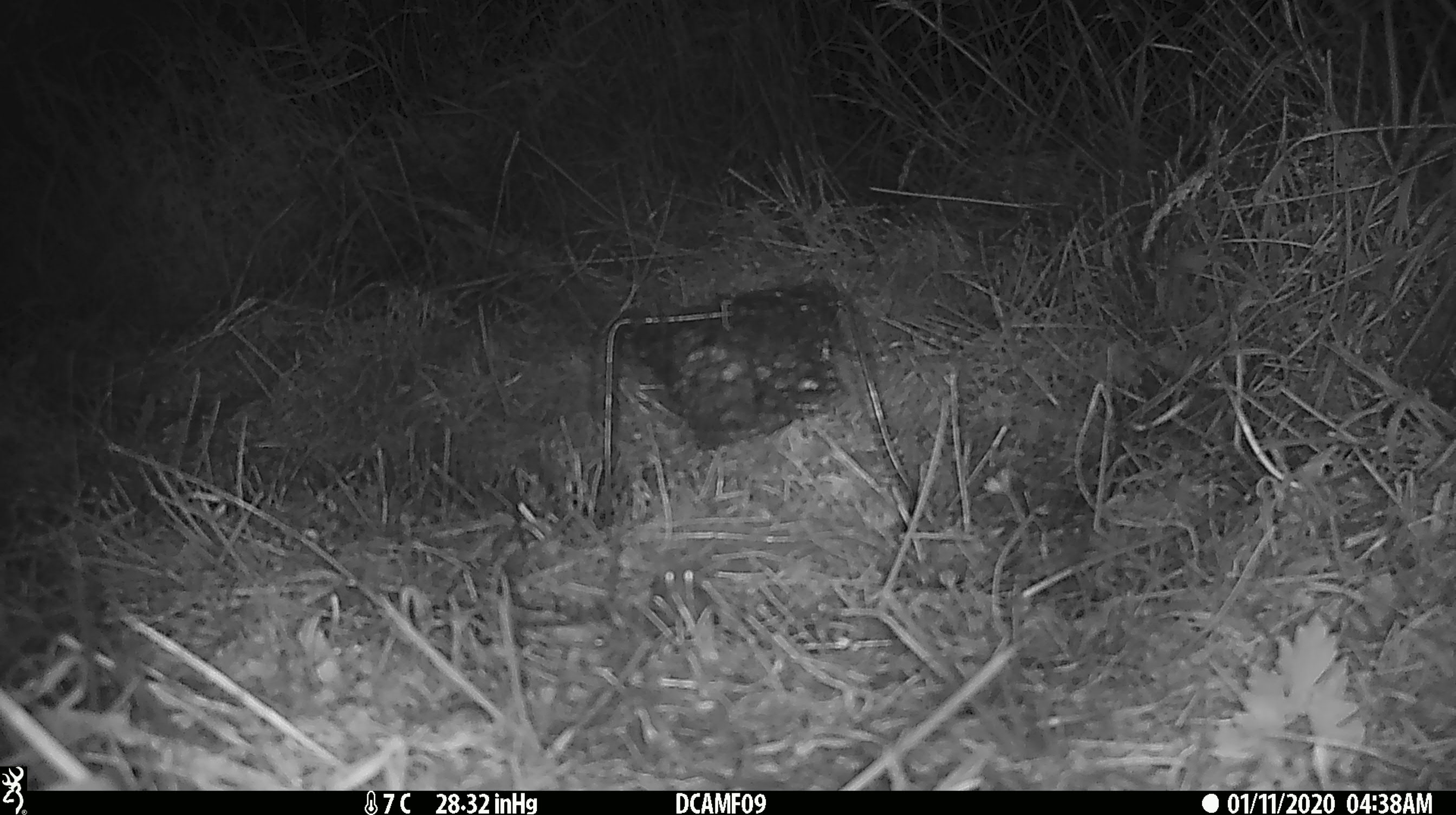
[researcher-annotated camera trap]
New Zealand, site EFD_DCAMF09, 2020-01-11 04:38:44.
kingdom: Animalia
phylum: Chordata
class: Mammalia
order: Rodentia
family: Muridae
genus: Mus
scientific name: Mus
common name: mouse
Mouse (Mus).